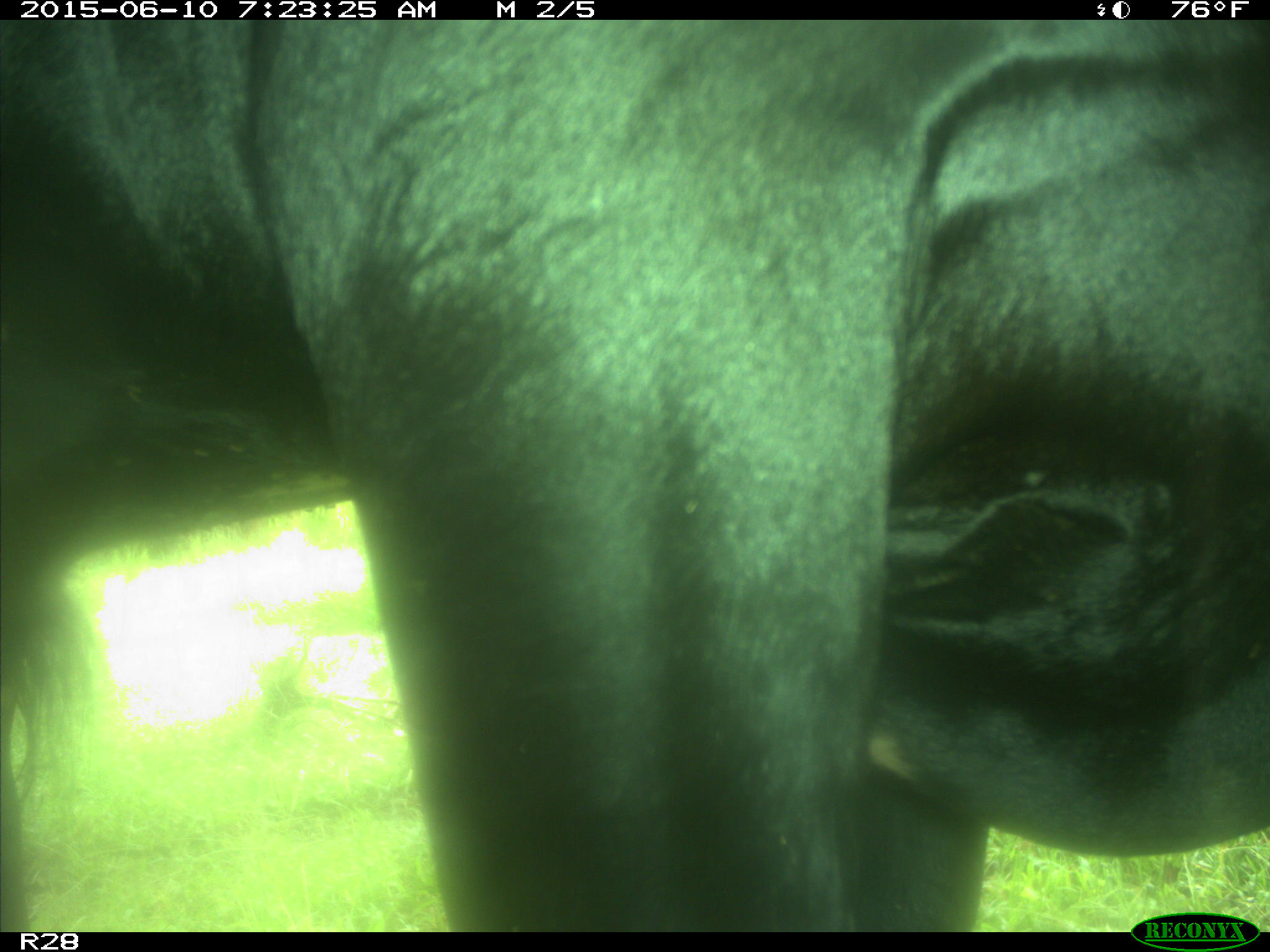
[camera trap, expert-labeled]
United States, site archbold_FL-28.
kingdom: Animalia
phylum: Chordata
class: Mammalia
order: Artiodactyla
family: Bovidae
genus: Bos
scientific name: Bos taurus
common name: domestic cow